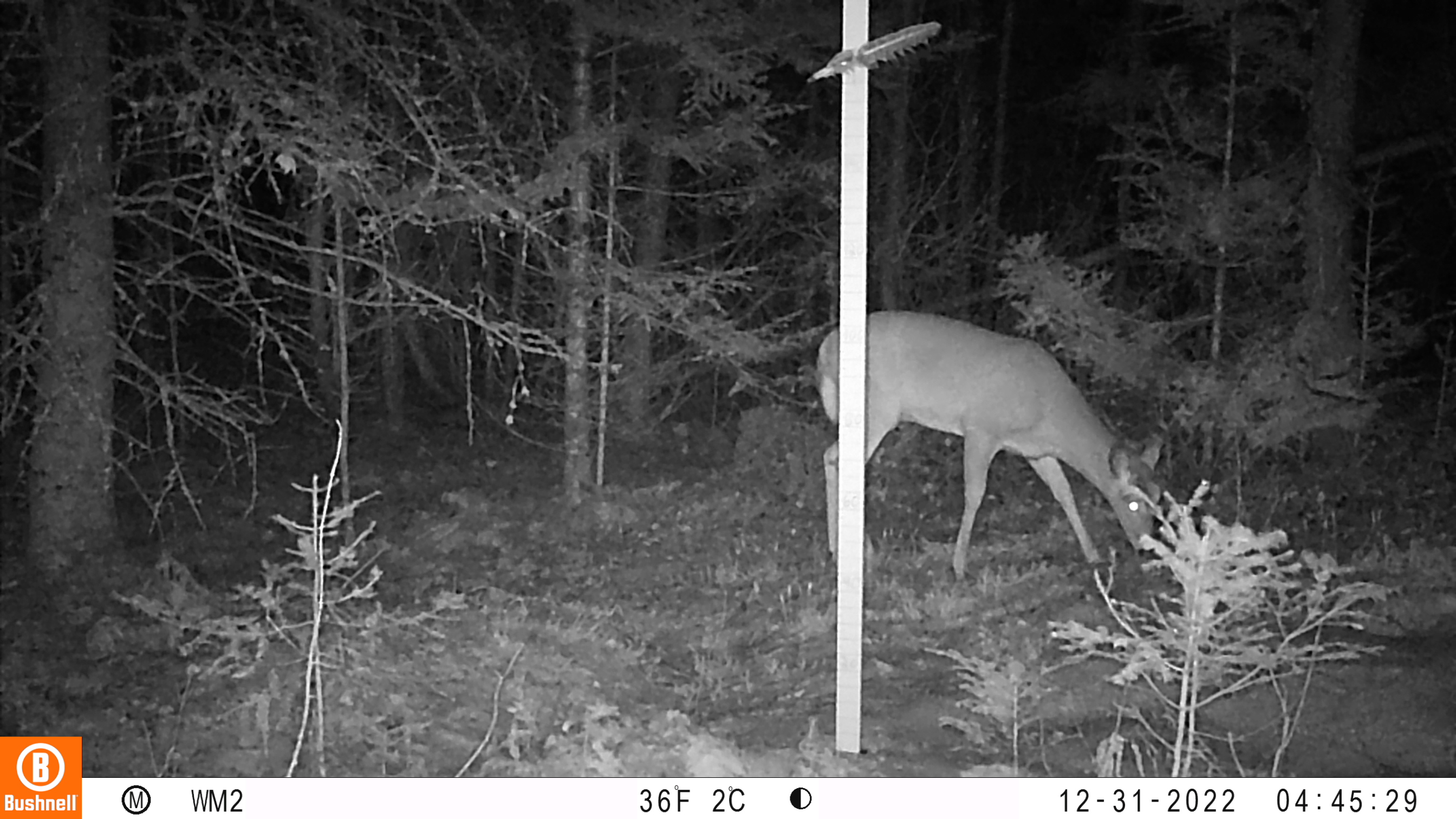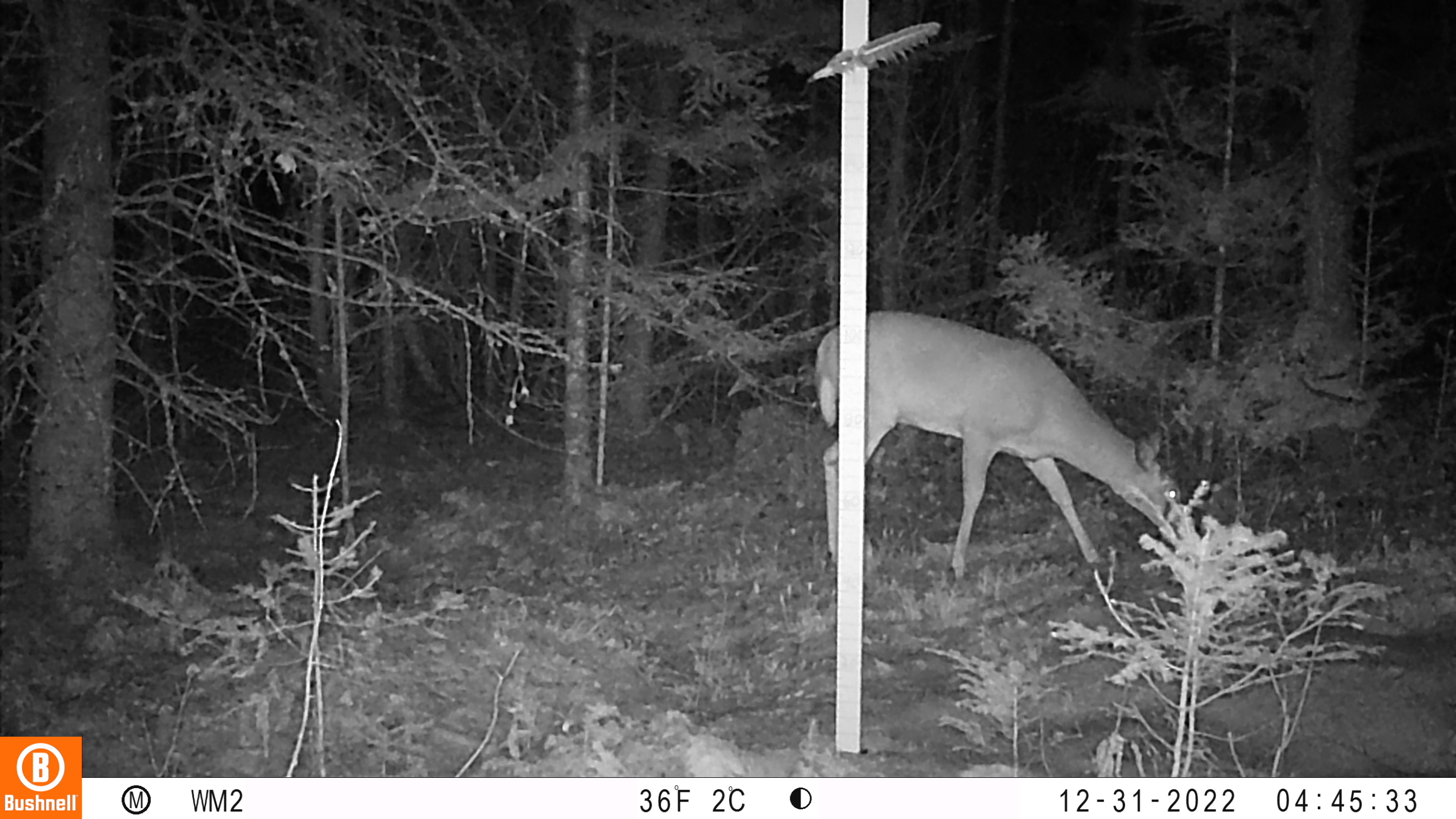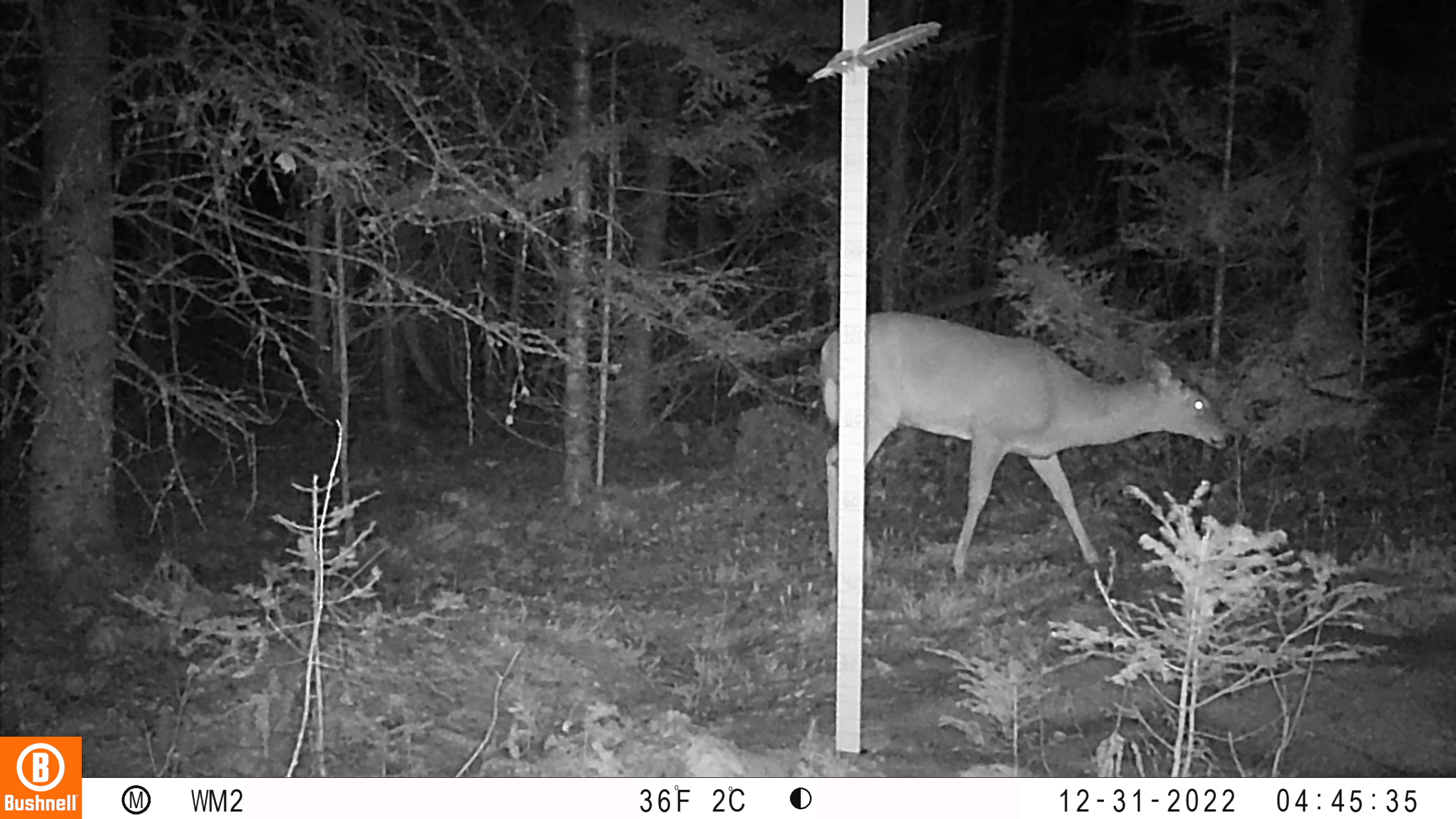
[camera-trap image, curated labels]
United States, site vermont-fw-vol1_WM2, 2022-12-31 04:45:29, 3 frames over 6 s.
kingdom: Animalia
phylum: Chordata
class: Mammalia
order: Artiodactyla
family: Cervidae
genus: Odocoileus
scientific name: Odocoileus virginianus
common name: white-tailed deer